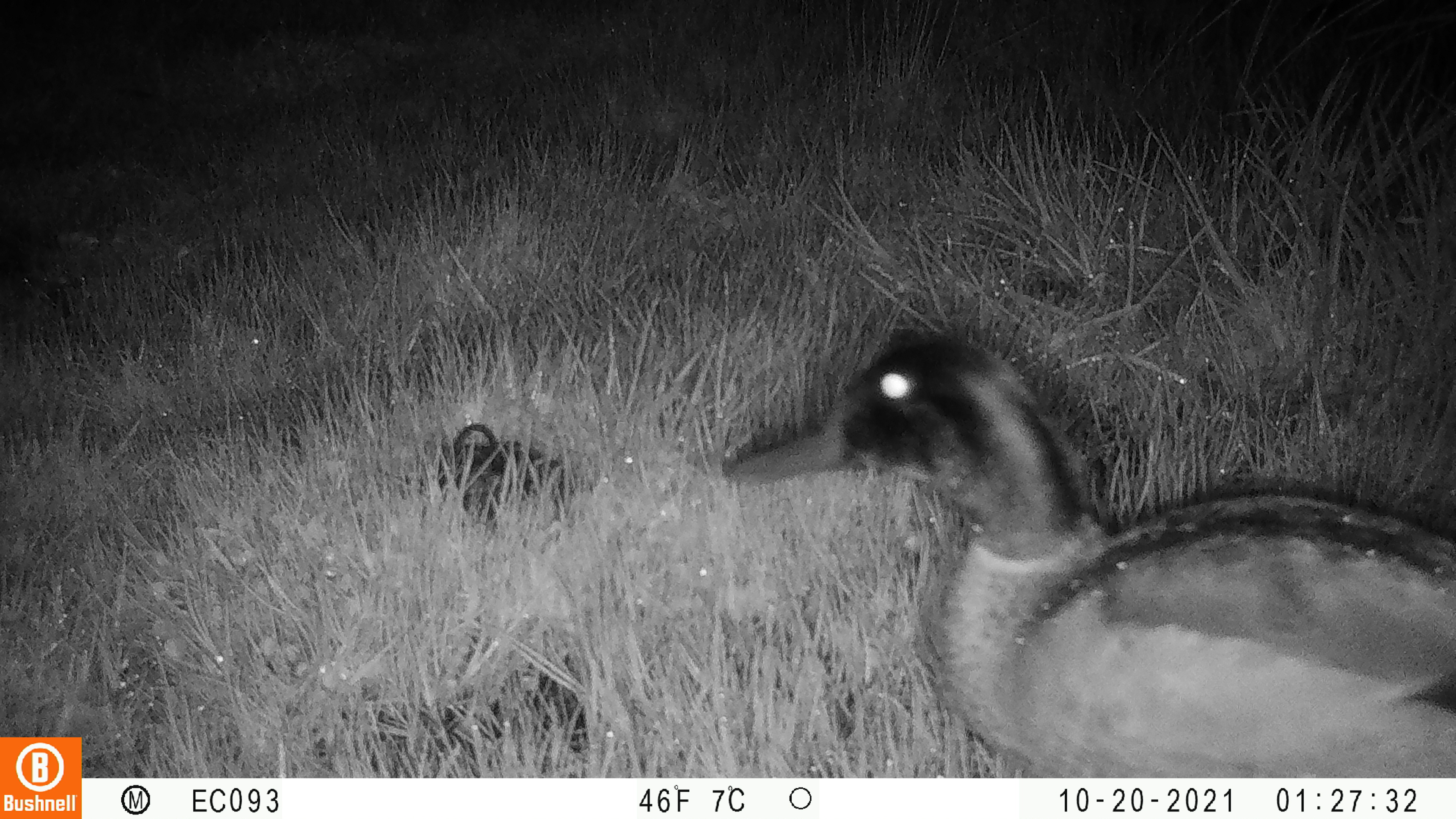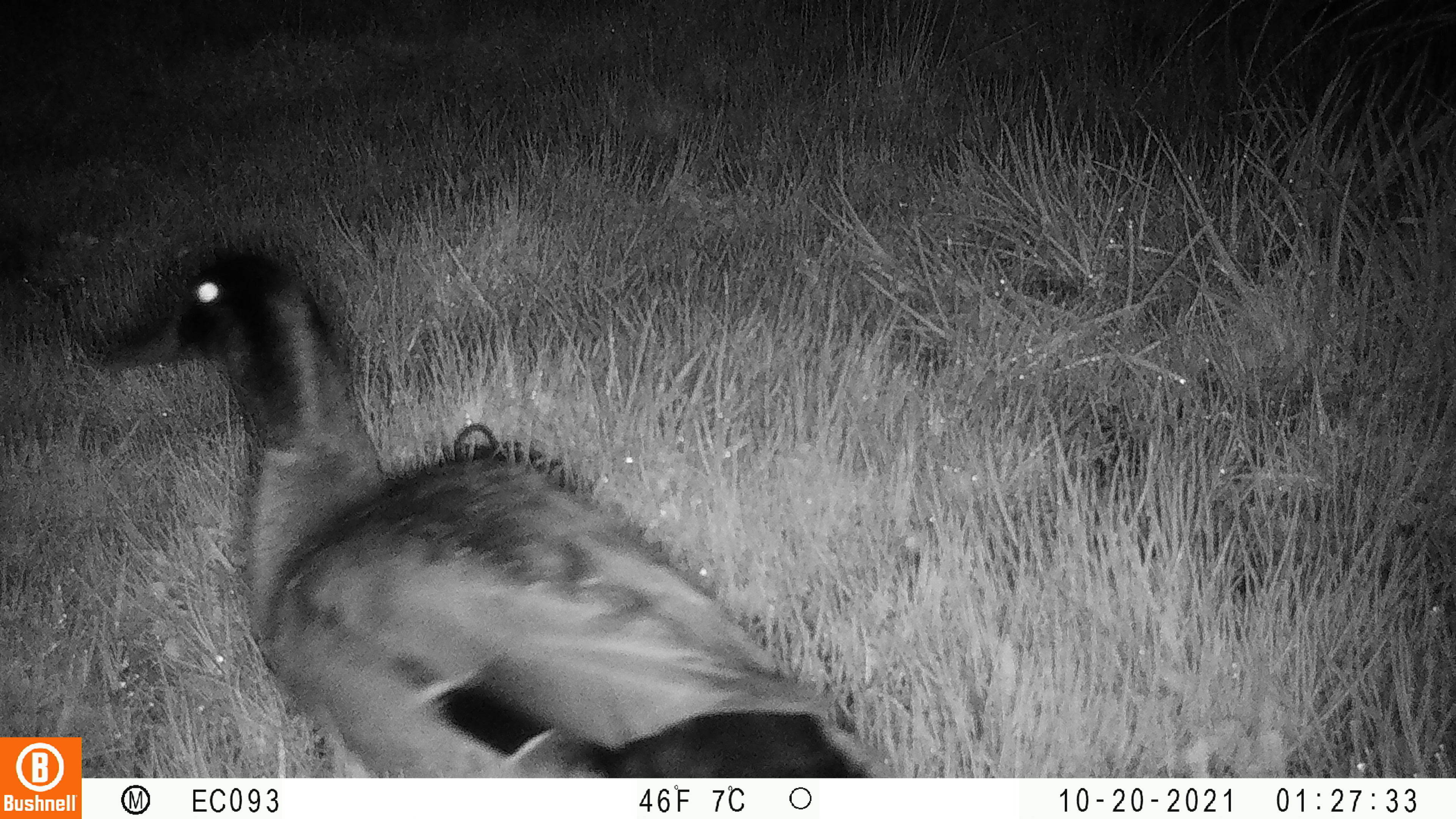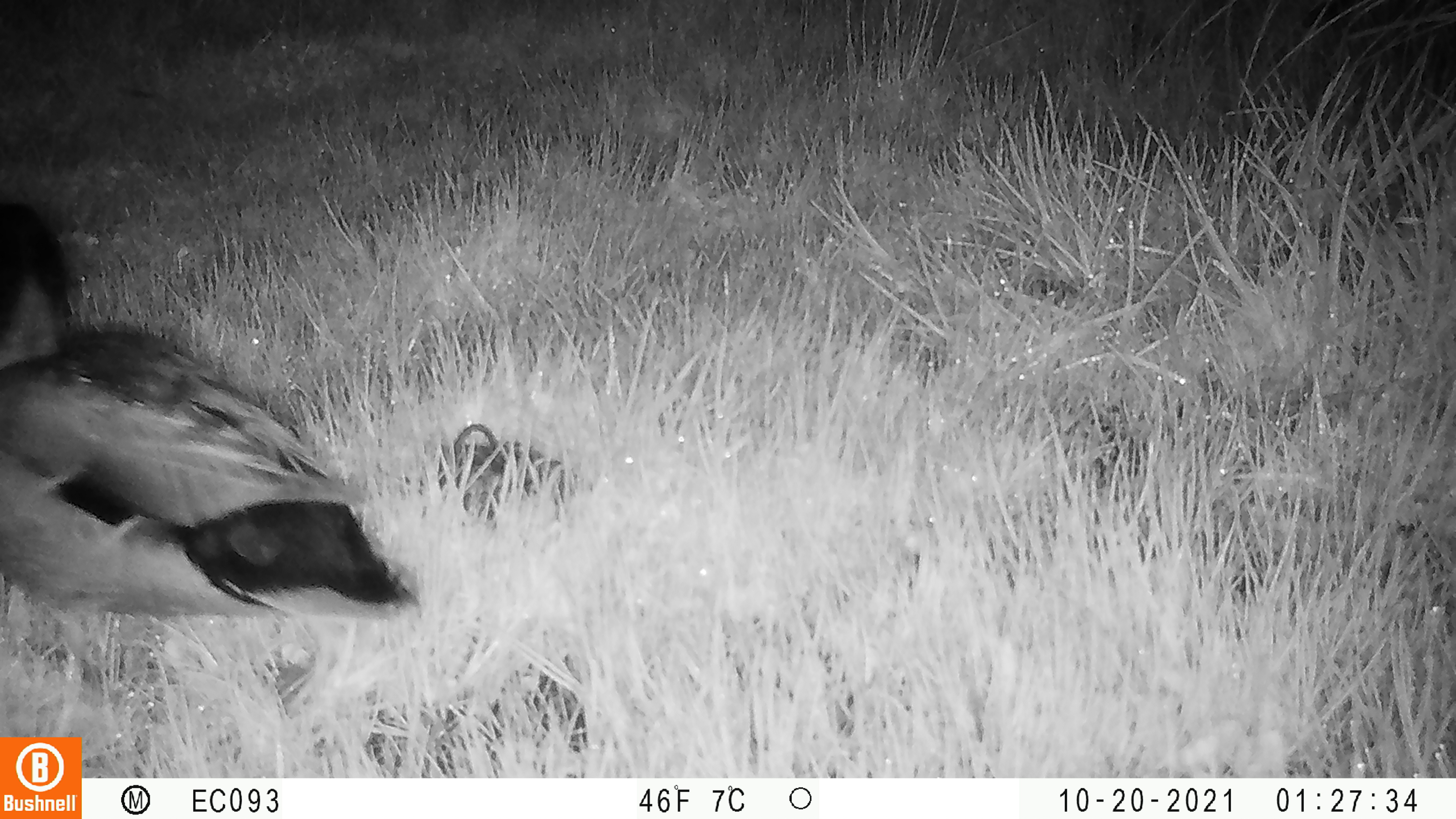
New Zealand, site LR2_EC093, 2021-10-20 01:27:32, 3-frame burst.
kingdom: Animalia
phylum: Chordata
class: Aves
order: Anseriformes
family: Anatidae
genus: Anas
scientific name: Anas platyrhynchos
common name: mallard